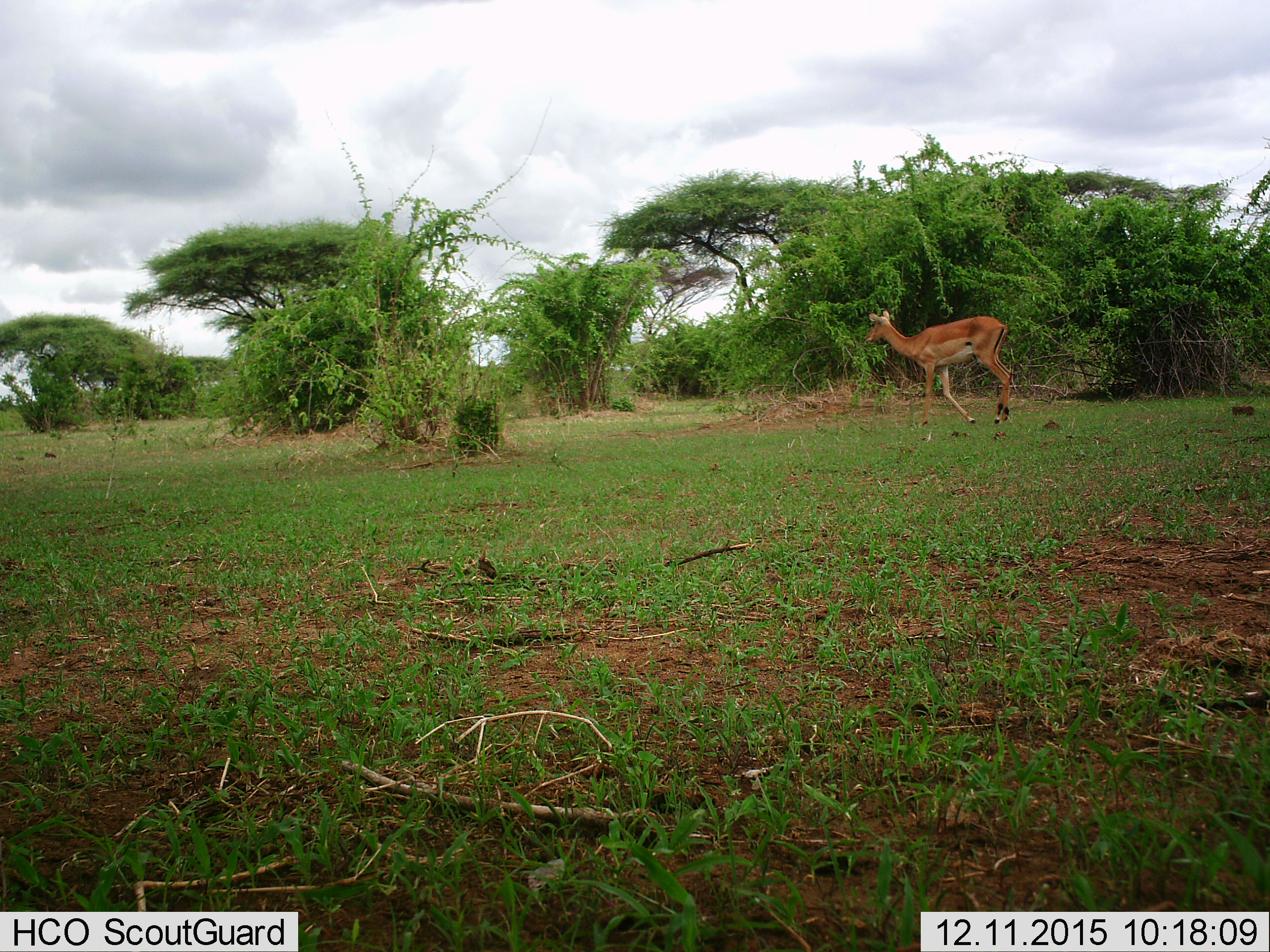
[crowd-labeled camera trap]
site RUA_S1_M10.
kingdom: Animalia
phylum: Chordata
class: Mammalia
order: Artiodactyla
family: Bovidae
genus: Aepyceros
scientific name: Aepyceros melampus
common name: impala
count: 1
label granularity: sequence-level